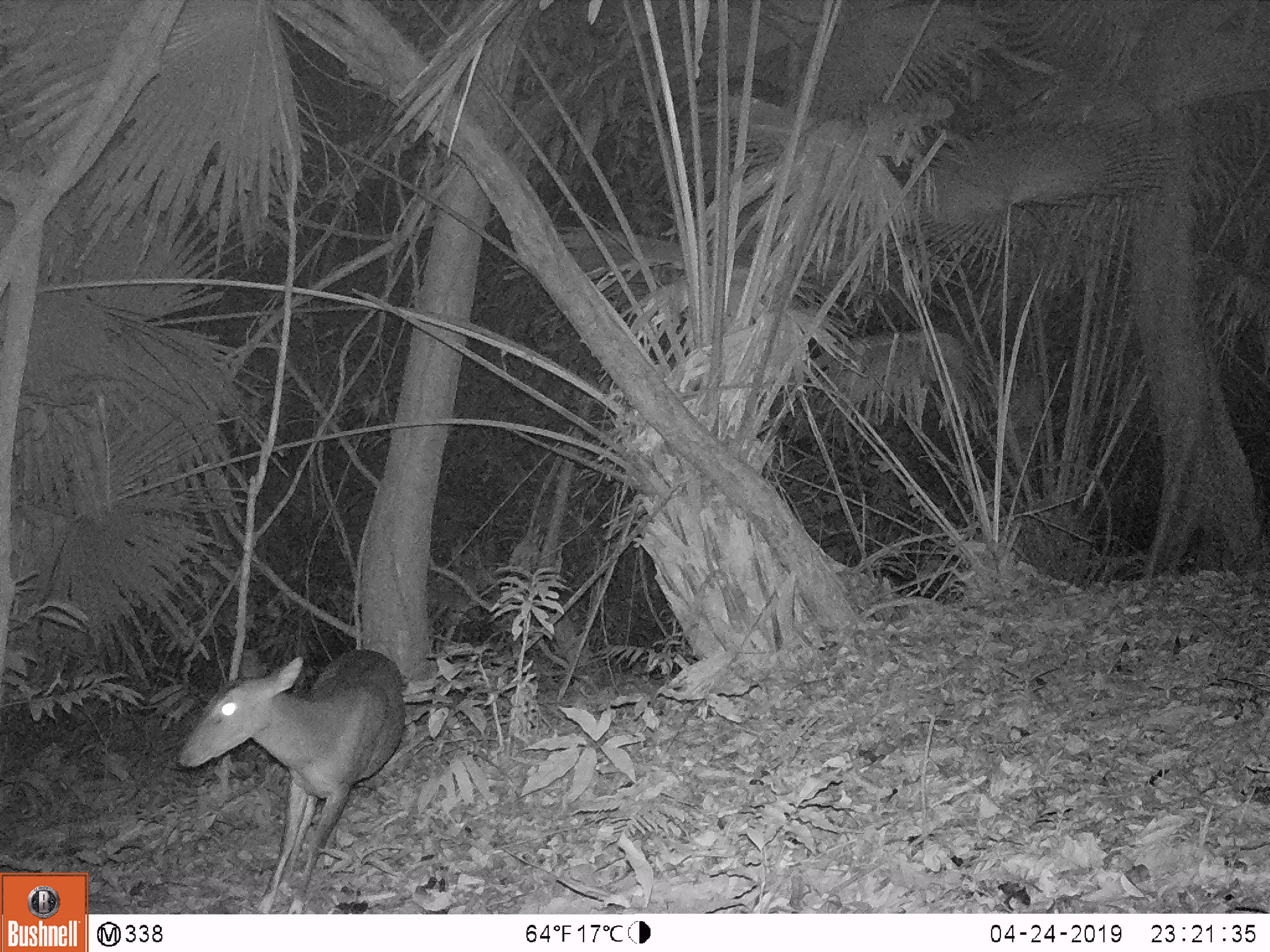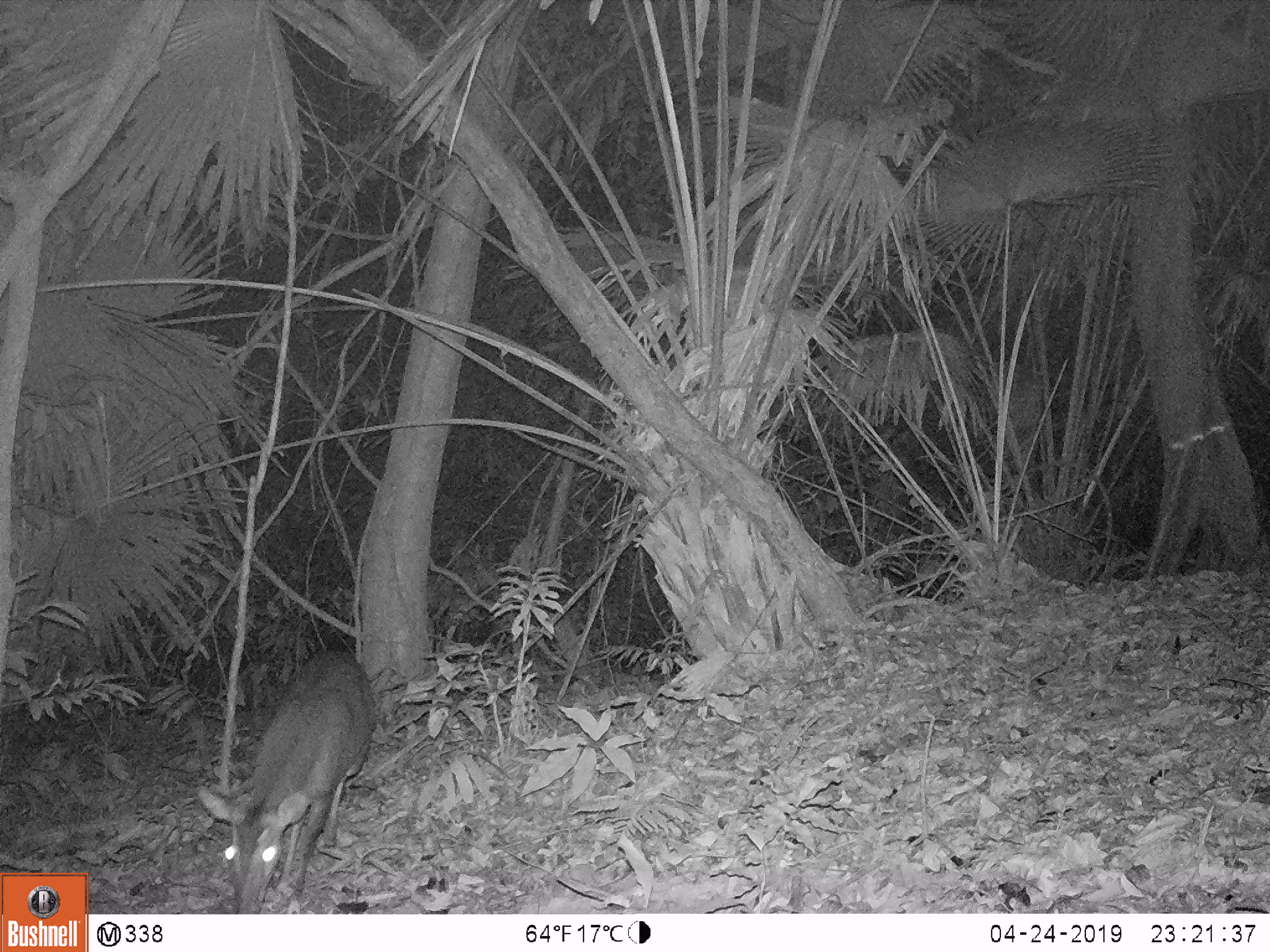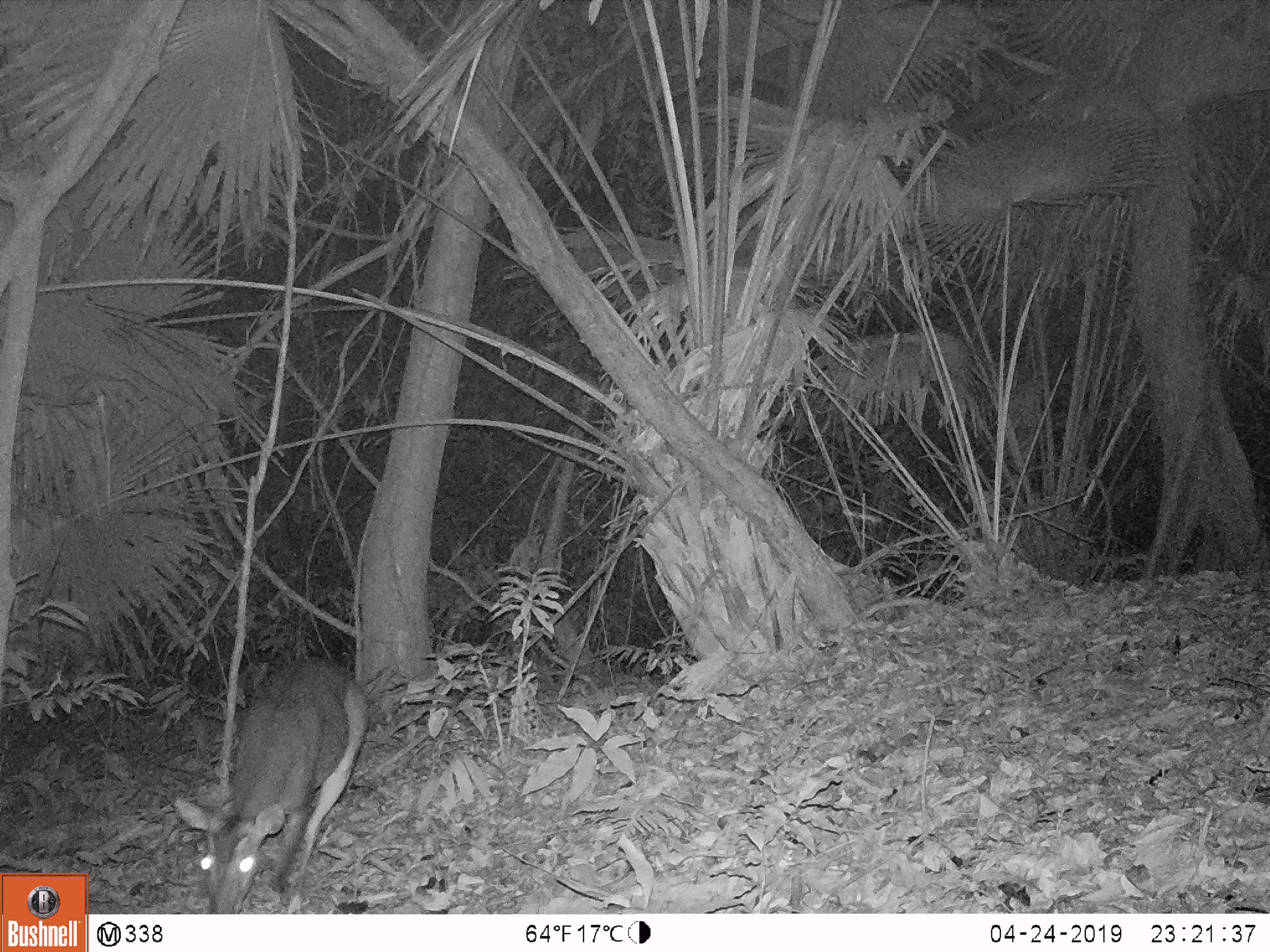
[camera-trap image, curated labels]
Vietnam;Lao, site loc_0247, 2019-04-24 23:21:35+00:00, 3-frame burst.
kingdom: Animalia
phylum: Chordata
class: Mammalia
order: Artiodactyla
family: Cervidae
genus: Muntiacus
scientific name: Muntiacus vuquangensis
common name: large-antlered muntjac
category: large antlered muntjac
Large antlered muntjac (large-antlered muntjac) (Muntiacus vuquangensis). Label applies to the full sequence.